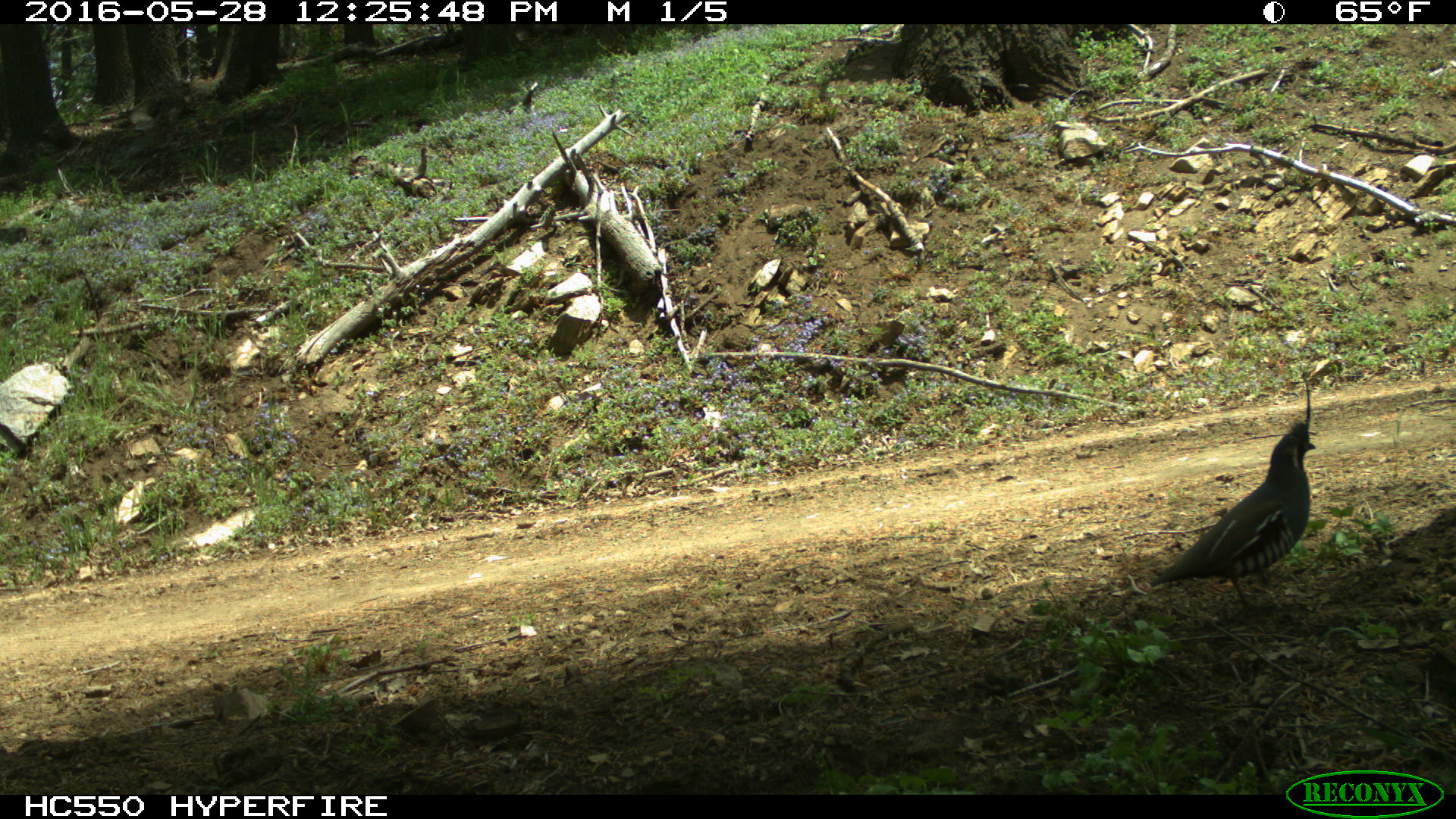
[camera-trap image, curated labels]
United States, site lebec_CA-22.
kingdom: Animalia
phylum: Chordata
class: Aves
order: Galliformes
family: Odontophoridae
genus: Callipepla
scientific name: Callipepla californica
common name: california quail